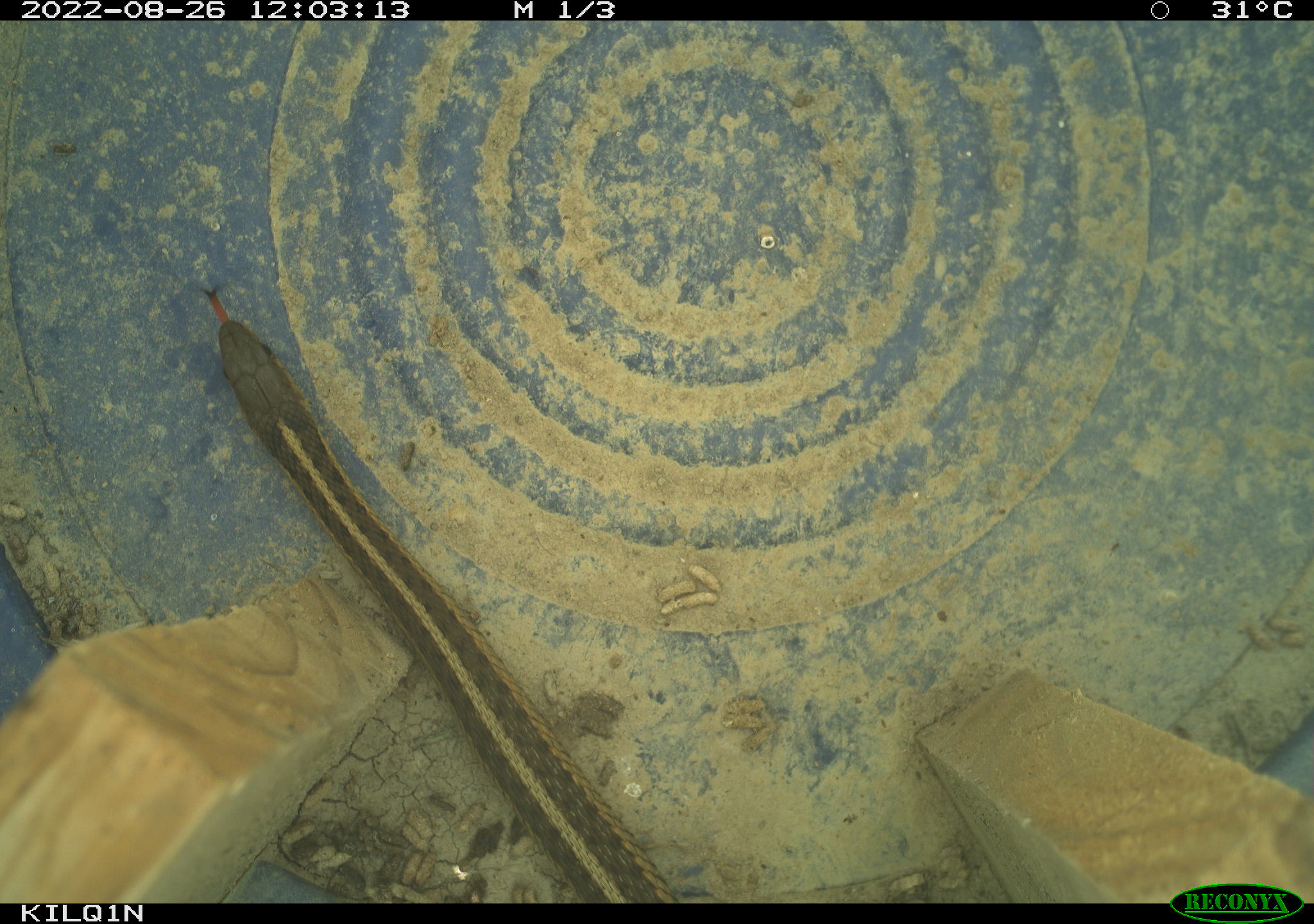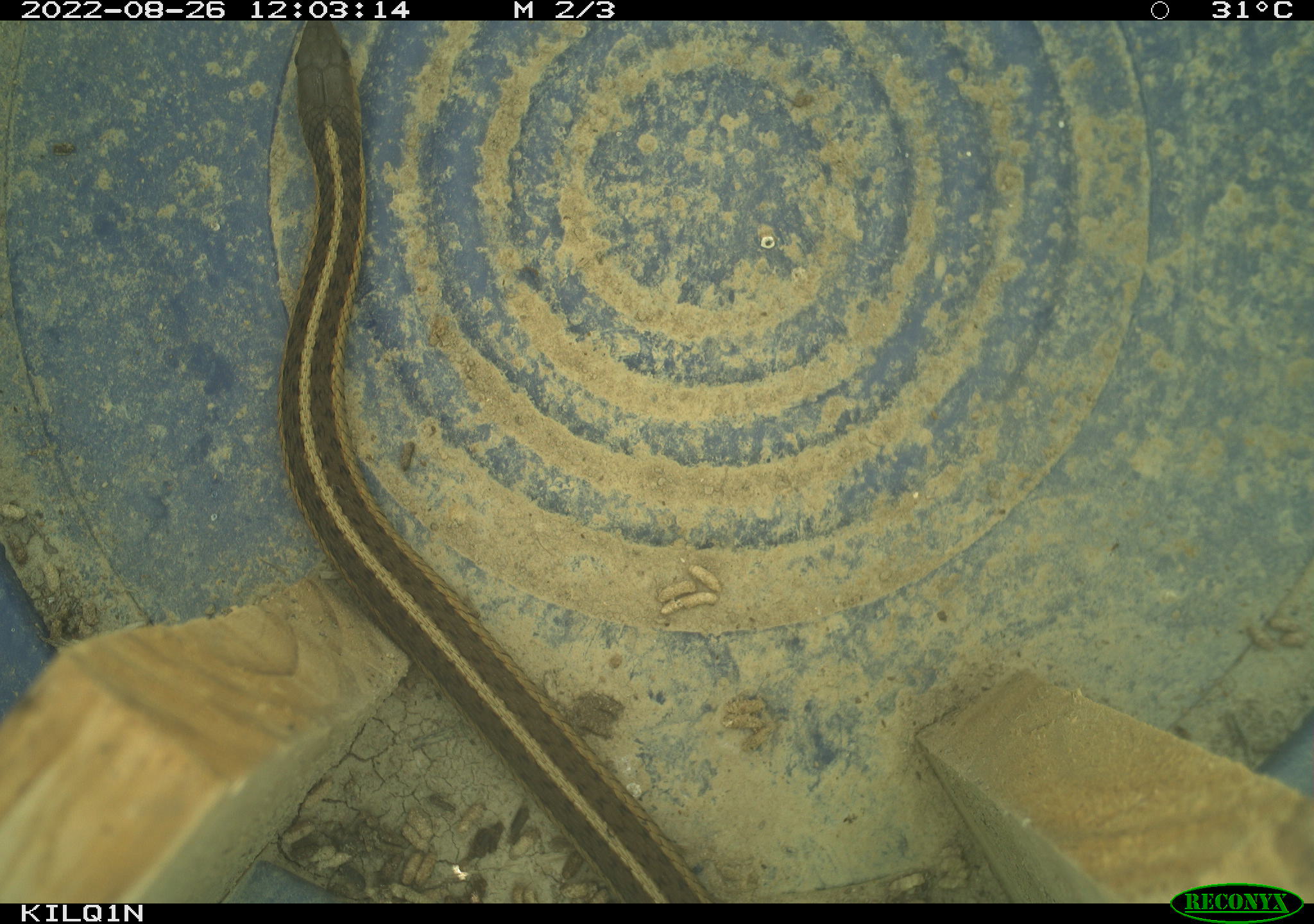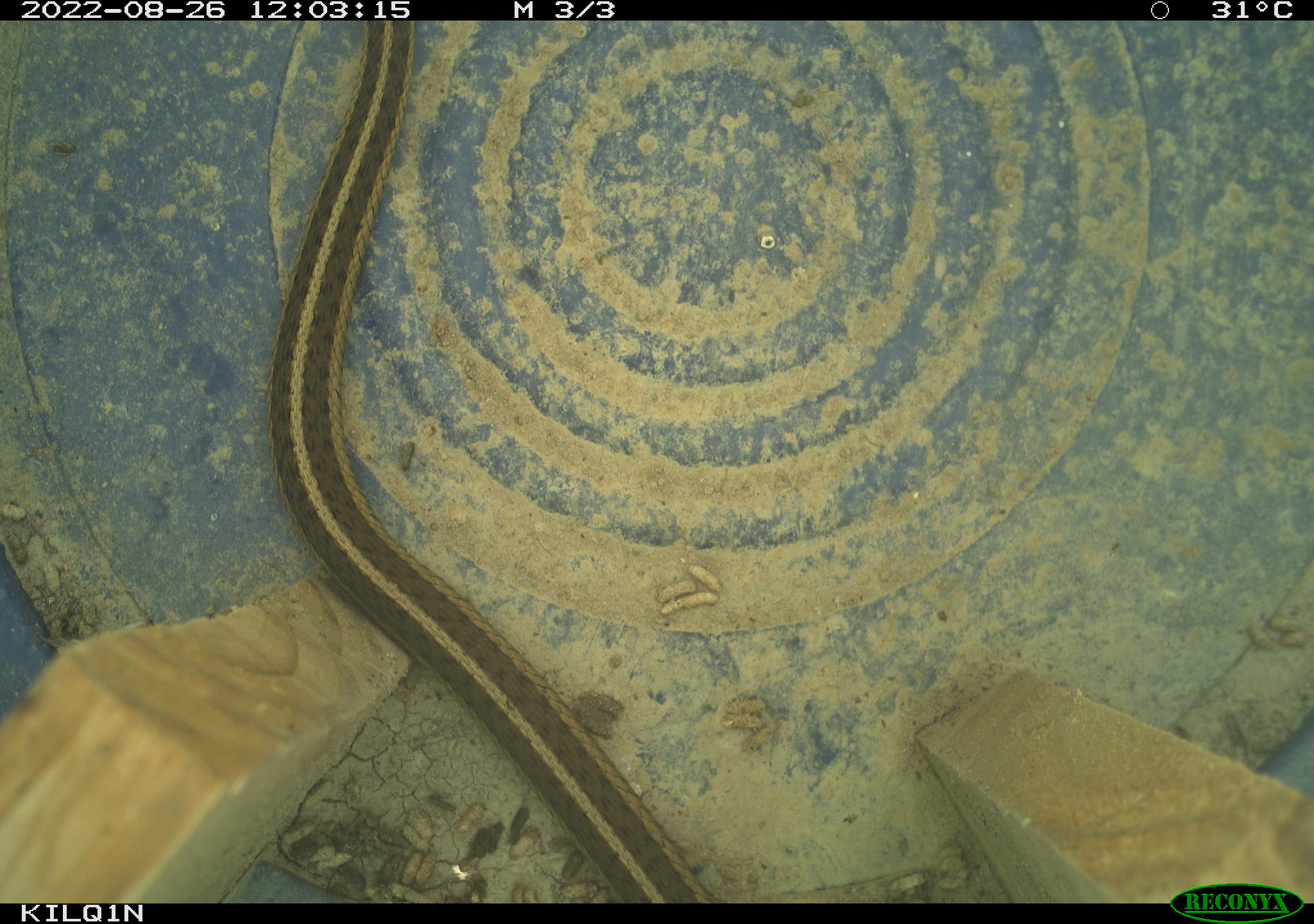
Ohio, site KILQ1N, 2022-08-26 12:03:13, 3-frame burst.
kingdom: Animalia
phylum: Chordata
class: Reptilia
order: Squamata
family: Colubridae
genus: Thamnophis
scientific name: Thamnophis sirtalis sirtalis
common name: eastern gartersnake